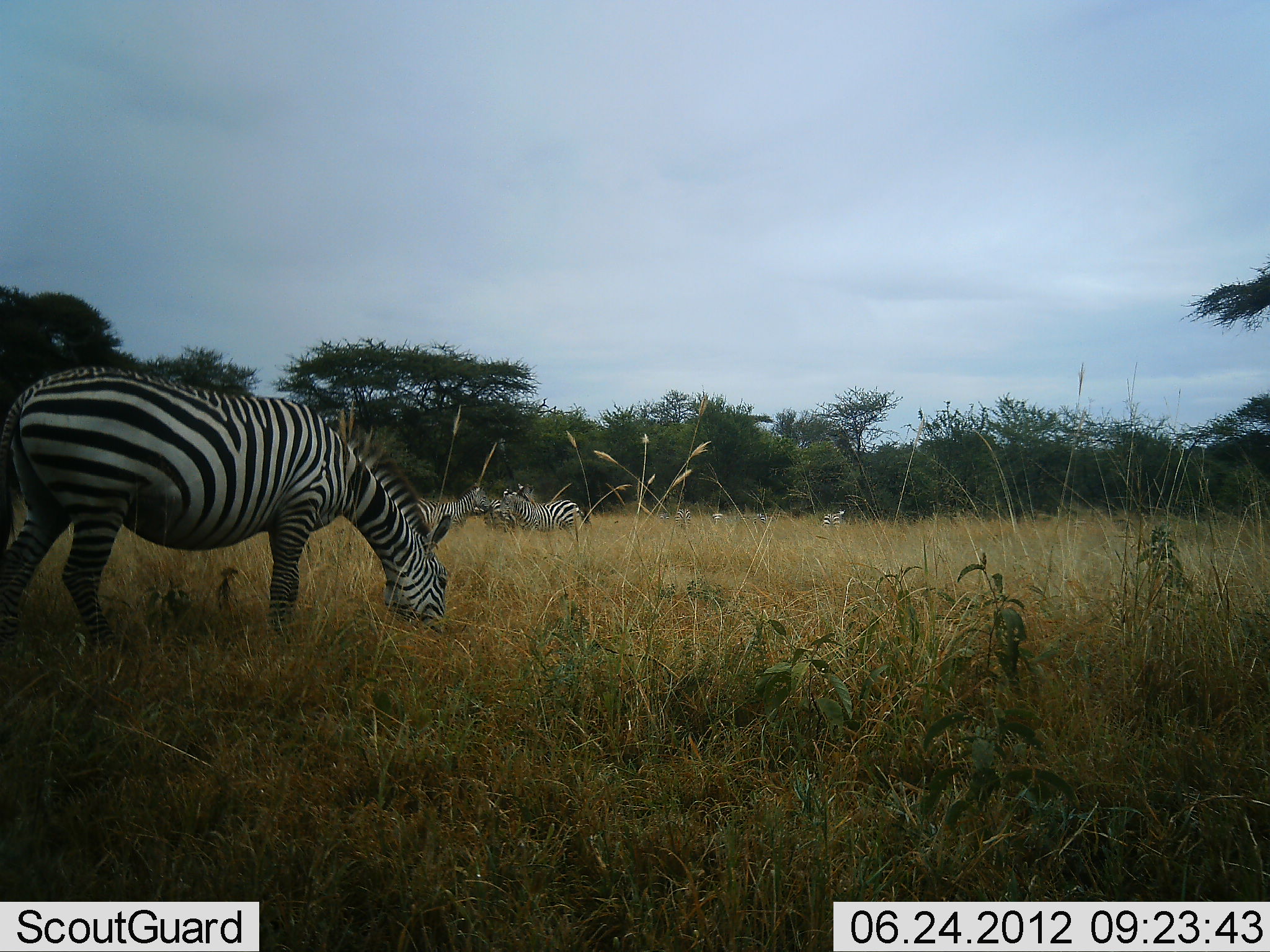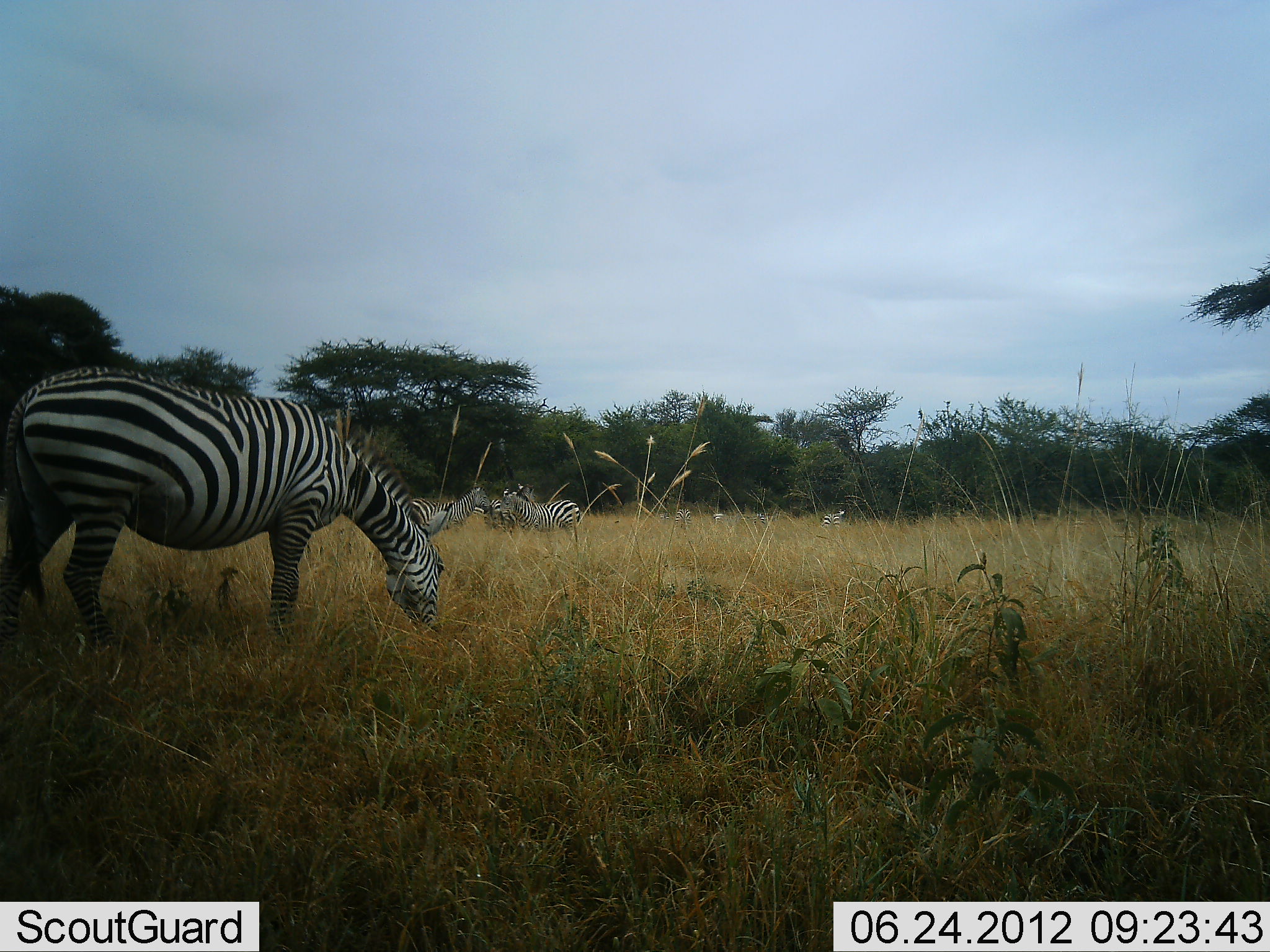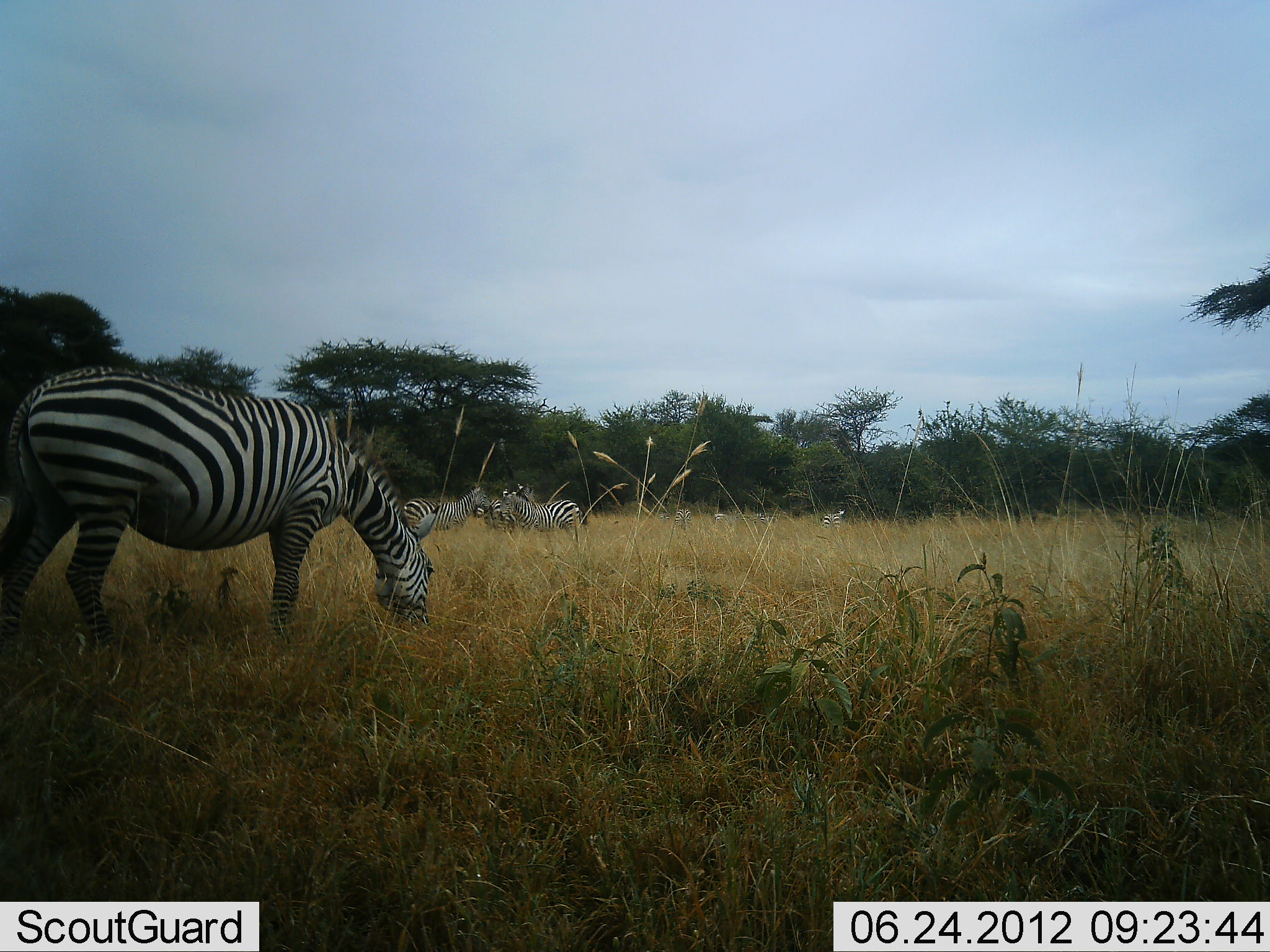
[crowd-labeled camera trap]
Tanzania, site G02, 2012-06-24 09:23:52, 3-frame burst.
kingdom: Animalia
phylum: Chordata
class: Mammalia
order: Perissodactyla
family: Equidae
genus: Equus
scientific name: Equus quagga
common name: plains zebra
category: zebra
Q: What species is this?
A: Zebra (plains zebra) (Equus quagga).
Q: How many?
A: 5.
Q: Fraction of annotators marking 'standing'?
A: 100%.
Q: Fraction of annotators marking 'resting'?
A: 0%.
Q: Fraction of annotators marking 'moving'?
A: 0%.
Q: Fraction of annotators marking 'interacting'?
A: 20%.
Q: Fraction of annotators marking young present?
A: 0%.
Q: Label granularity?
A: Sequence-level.